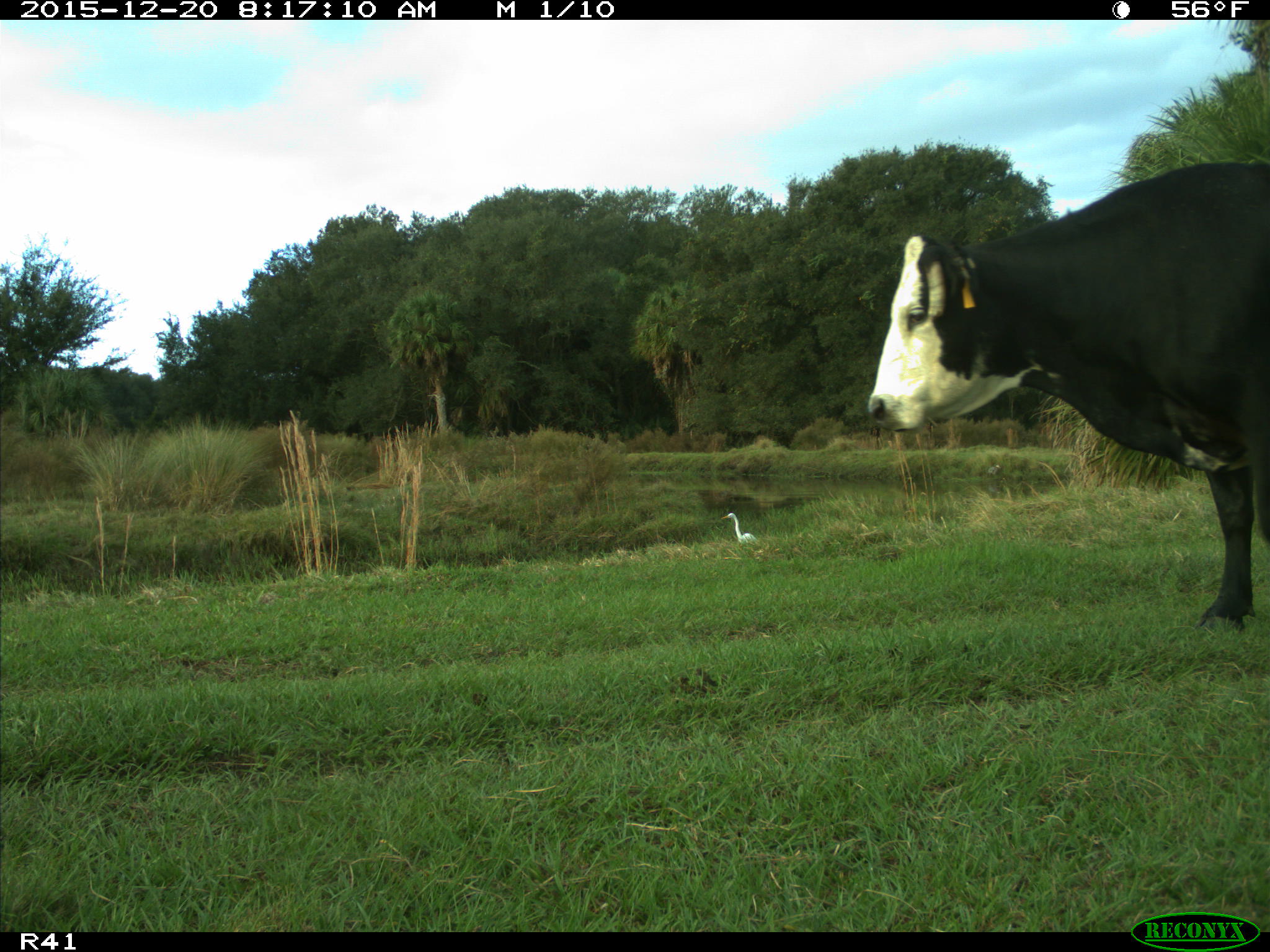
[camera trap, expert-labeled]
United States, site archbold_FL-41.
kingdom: Animalia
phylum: Chordata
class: Mammalia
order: Artiodactyla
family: Bovidae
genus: Bos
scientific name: Bos taurus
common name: domestic cow